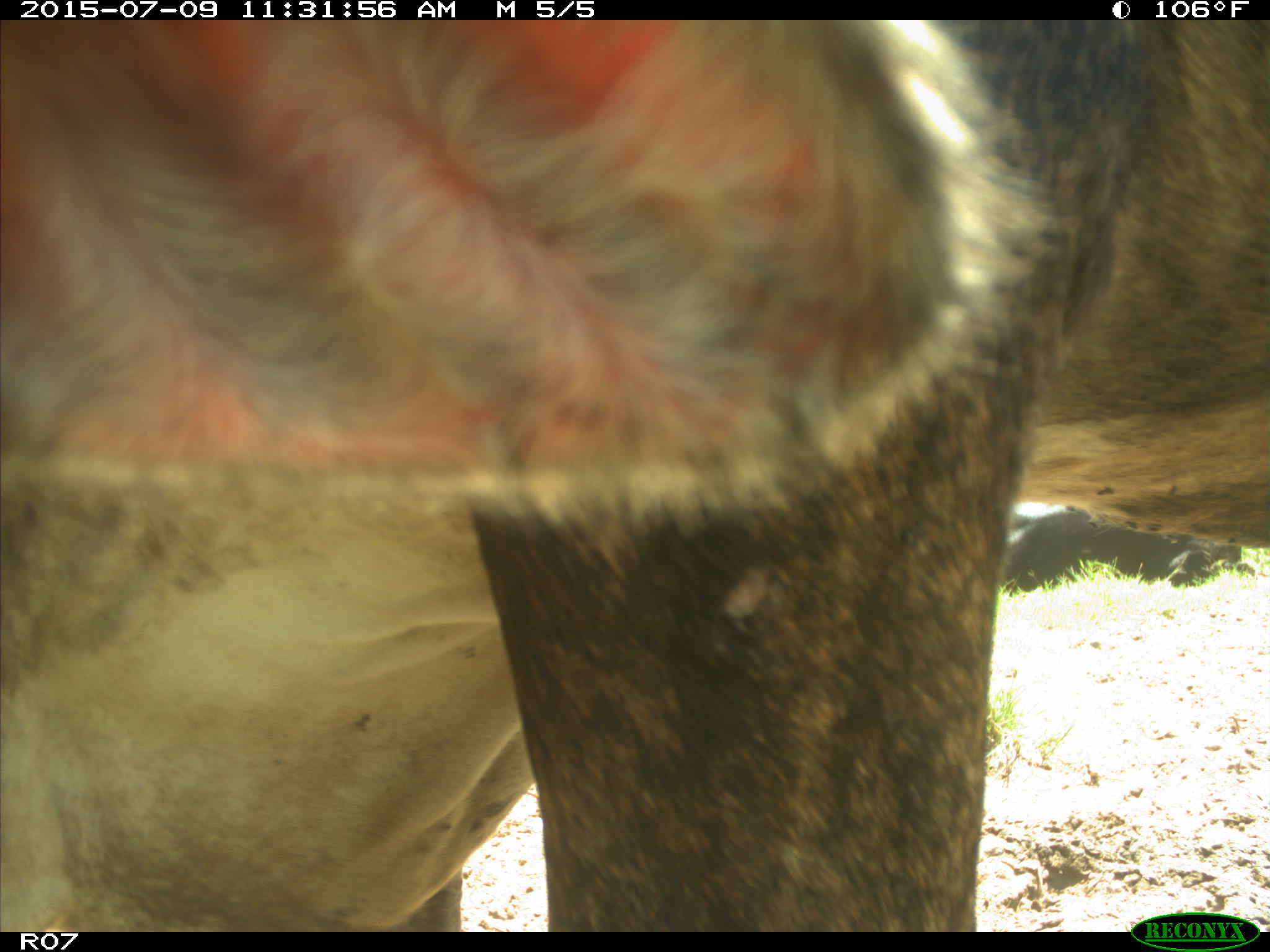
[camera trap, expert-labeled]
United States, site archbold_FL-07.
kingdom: Animalia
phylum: Chordata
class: Mammalia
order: Artiodactyla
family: Bovidae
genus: Bos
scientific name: Bos taurus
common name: domestic cow